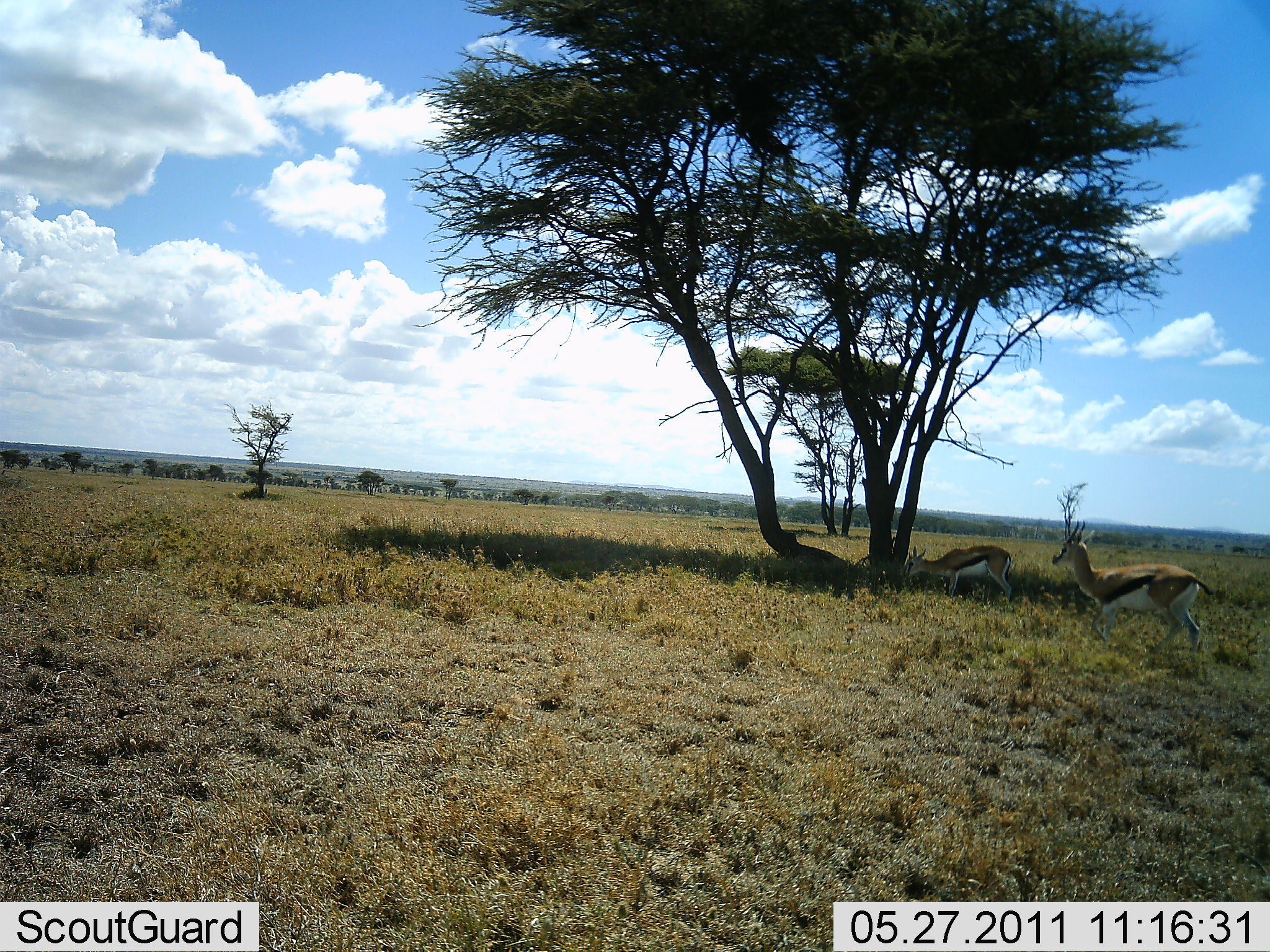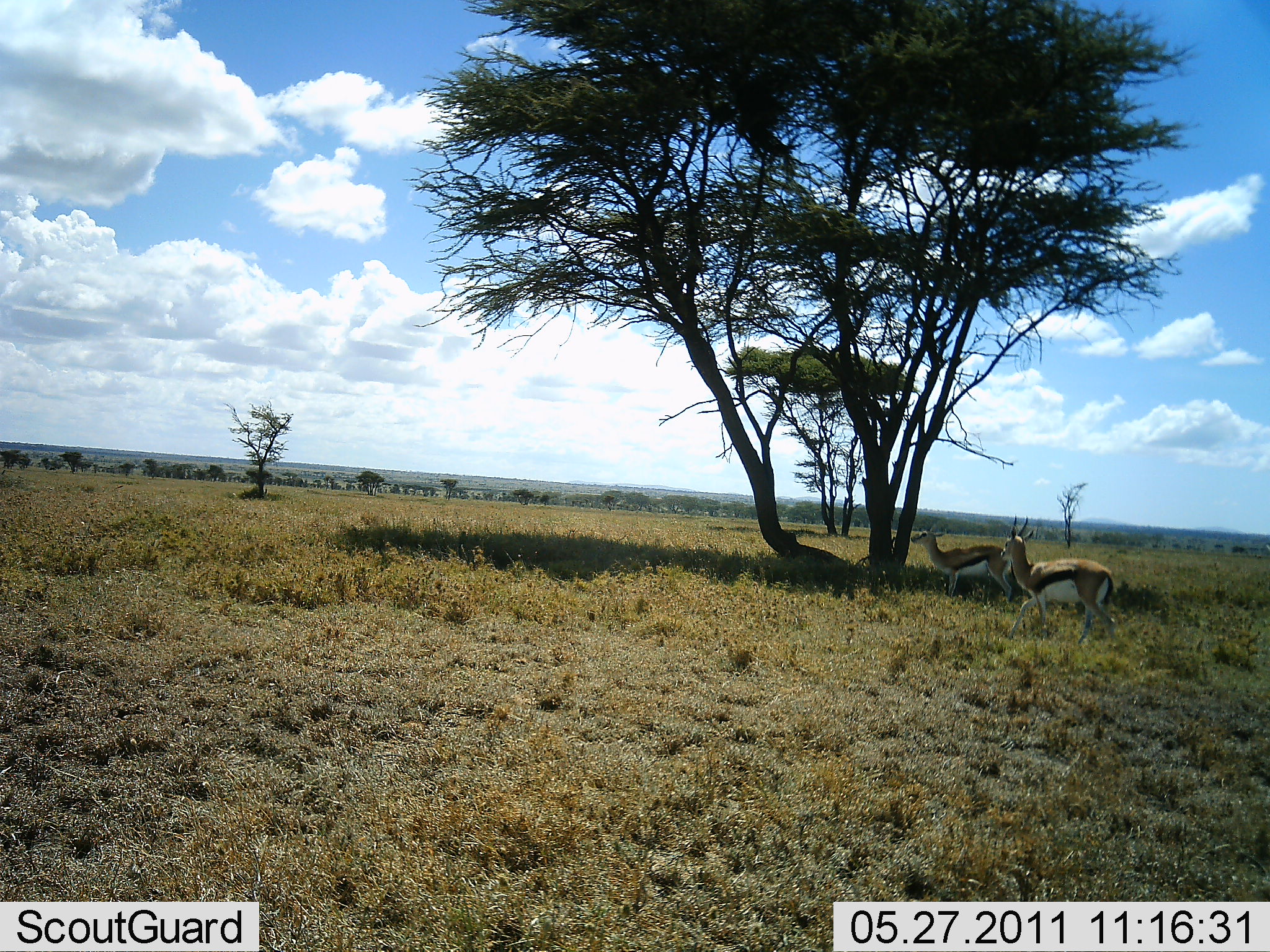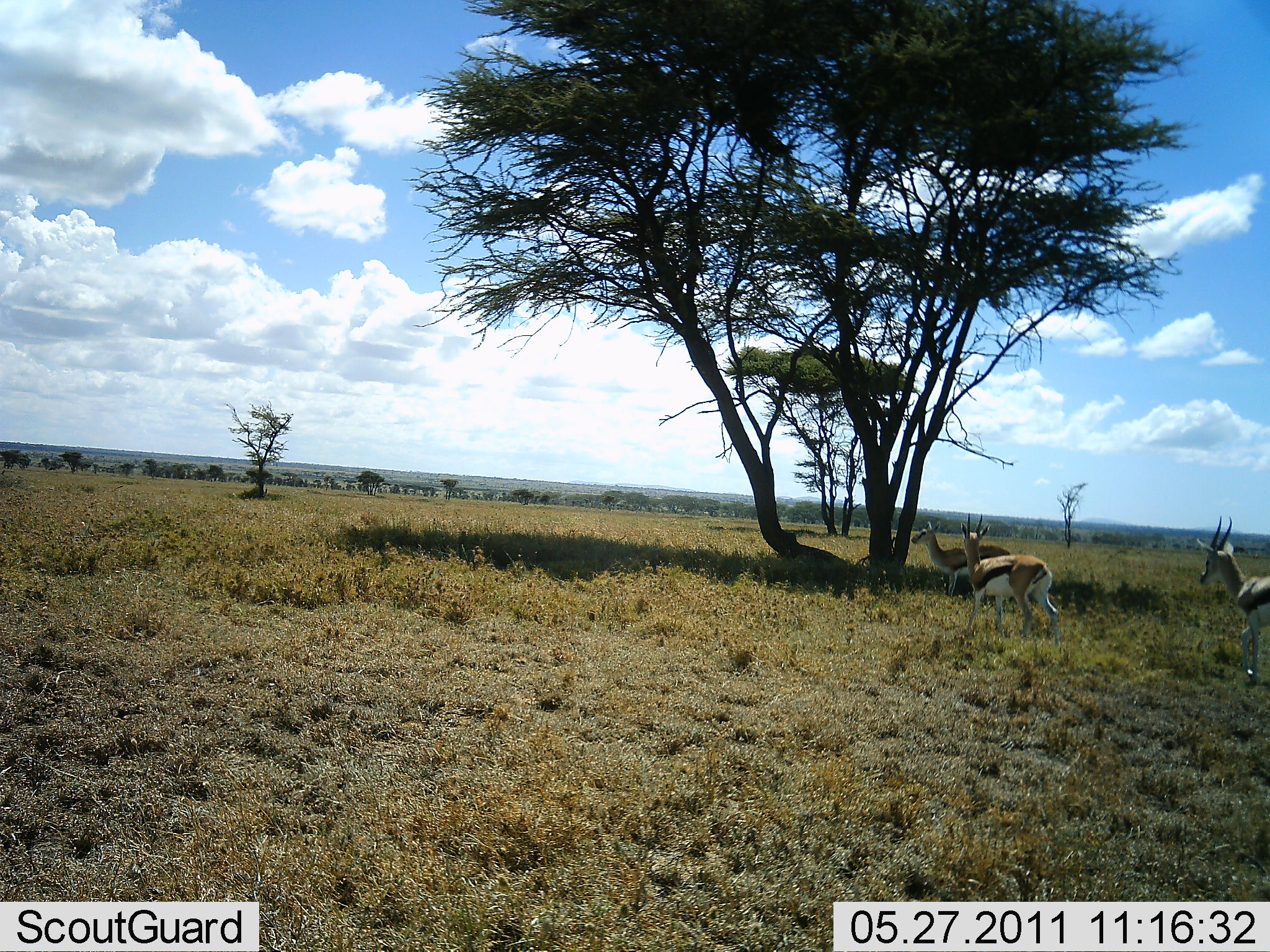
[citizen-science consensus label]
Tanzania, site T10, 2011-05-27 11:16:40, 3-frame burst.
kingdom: Animalia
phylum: Chordata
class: Mammalia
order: Artiodactyla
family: Bovidae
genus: Eudorcas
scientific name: Eudorcas thomsonii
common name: thomson's gazelle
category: gazellethomsons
Gazellethomsons (thomson's gazelle) (Eudorcas thomsonii), count 3. Behavior (volunteer vote fractions): standing 64%, resting 9%, moving 55%, interacting 0%. Young present (vote fraction): 9%. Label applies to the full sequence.